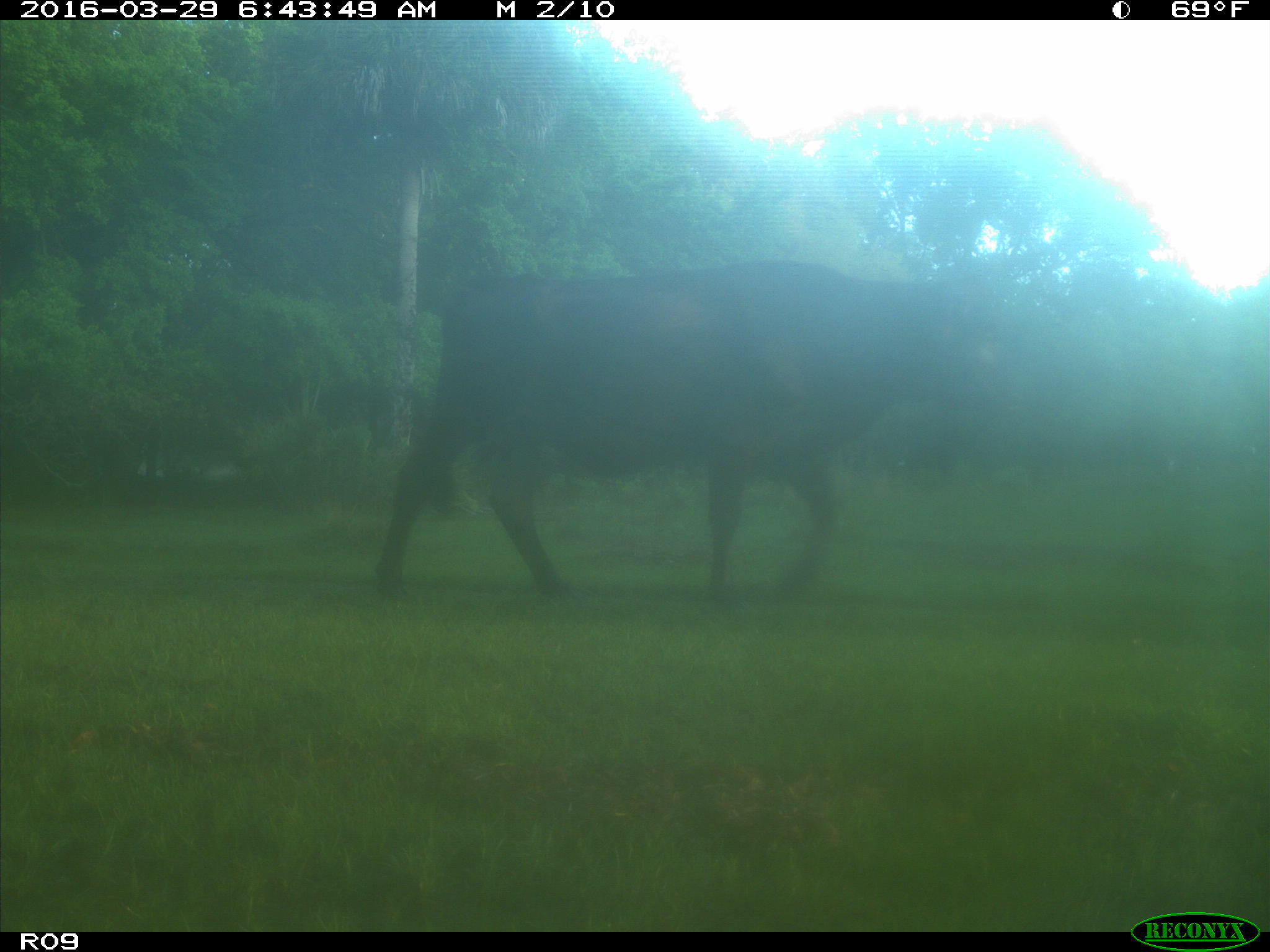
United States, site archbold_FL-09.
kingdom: Animalia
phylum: Chordata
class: Mammalia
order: Artiodactyla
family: Bovidae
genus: Bos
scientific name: Bos taurus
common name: domestic cow